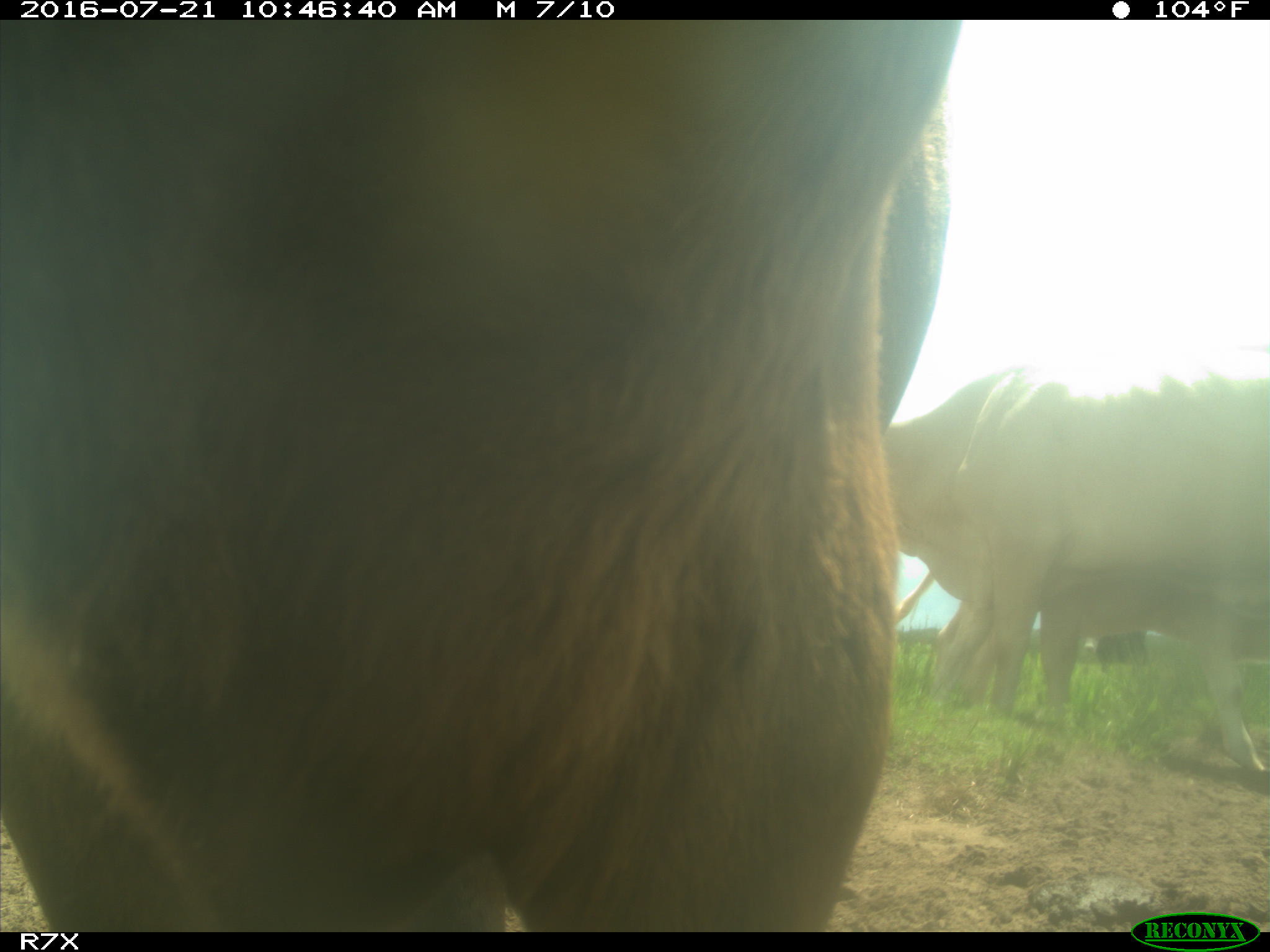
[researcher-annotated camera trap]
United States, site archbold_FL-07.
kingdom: Animalia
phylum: Chordata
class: Mammalia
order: Artiodactyla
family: Bovidae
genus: Bos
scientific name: Bos taurus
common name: domestic cow